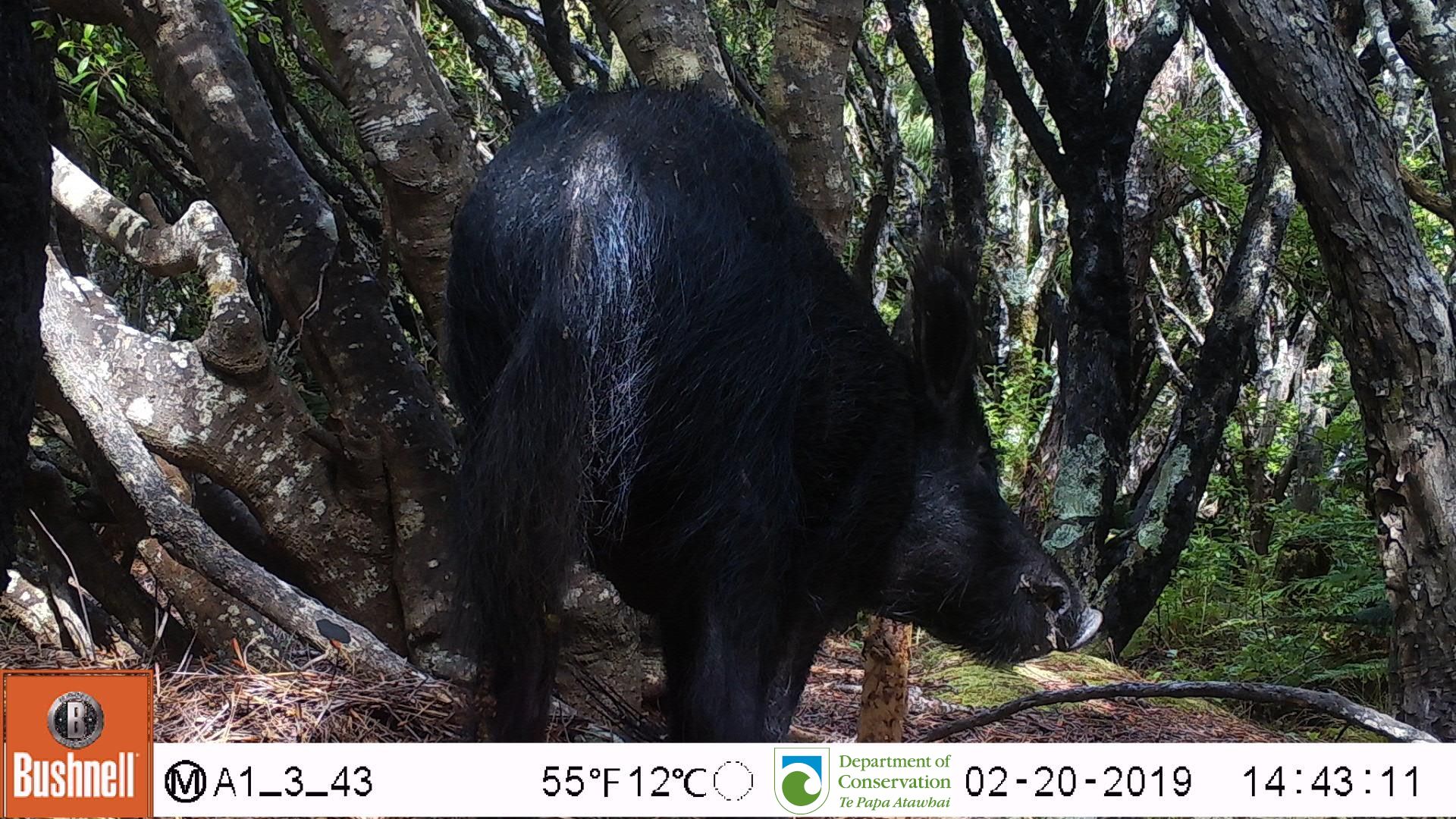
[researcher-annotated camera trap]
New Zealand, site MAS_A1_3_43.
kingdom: Animalia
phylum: Chordata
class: Mammalia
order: Artiodactyla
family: Suidae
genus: Sus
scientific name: Sus scrofa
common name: pig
Pig (Sus scrofa).